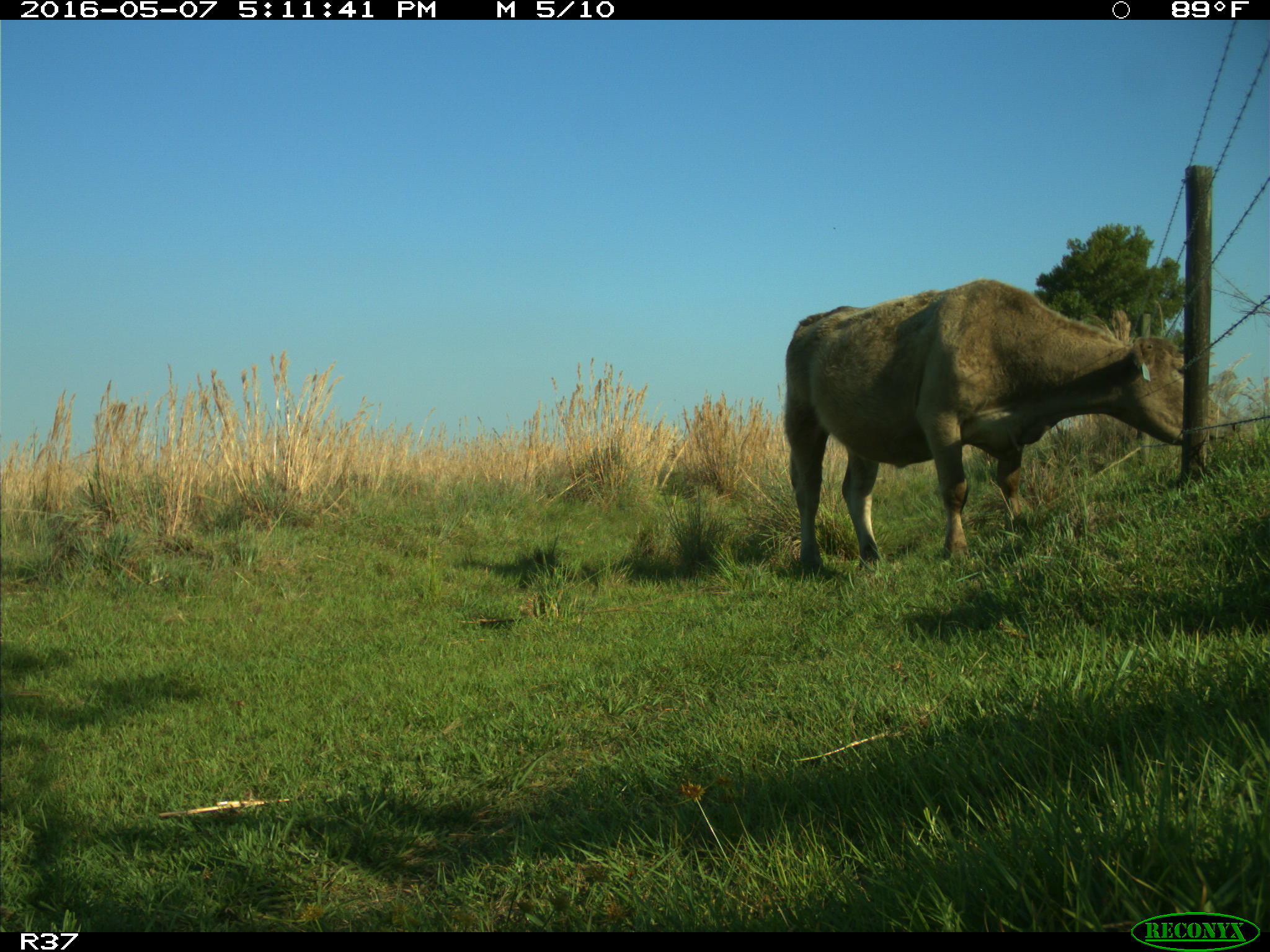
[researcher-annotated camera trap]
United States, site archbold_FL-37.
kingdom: Animalia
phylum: Chordata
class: Mammalia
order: Artiodactyla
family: Bovidae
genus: Bos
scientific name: Bos taurus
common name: domestic cow